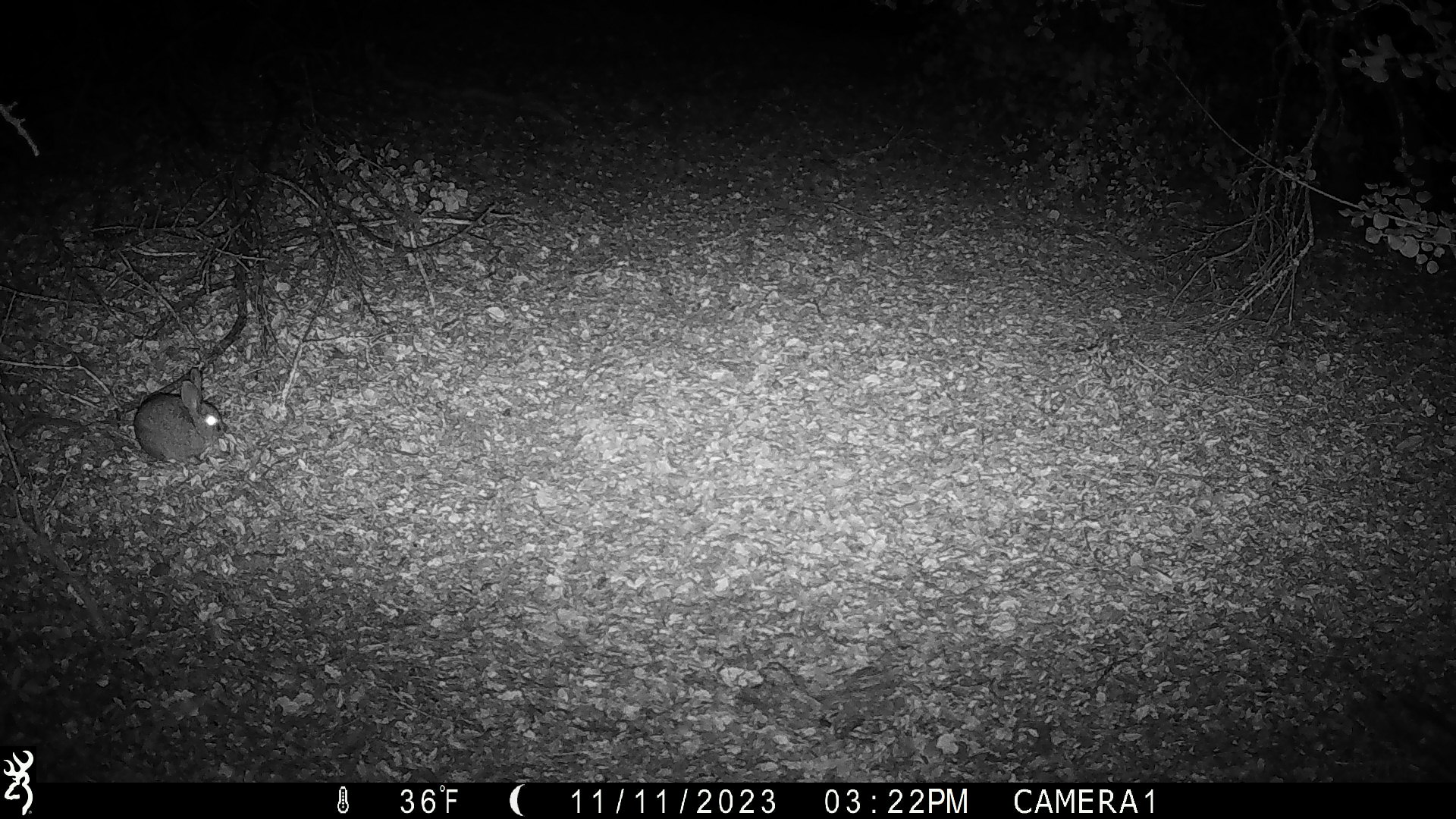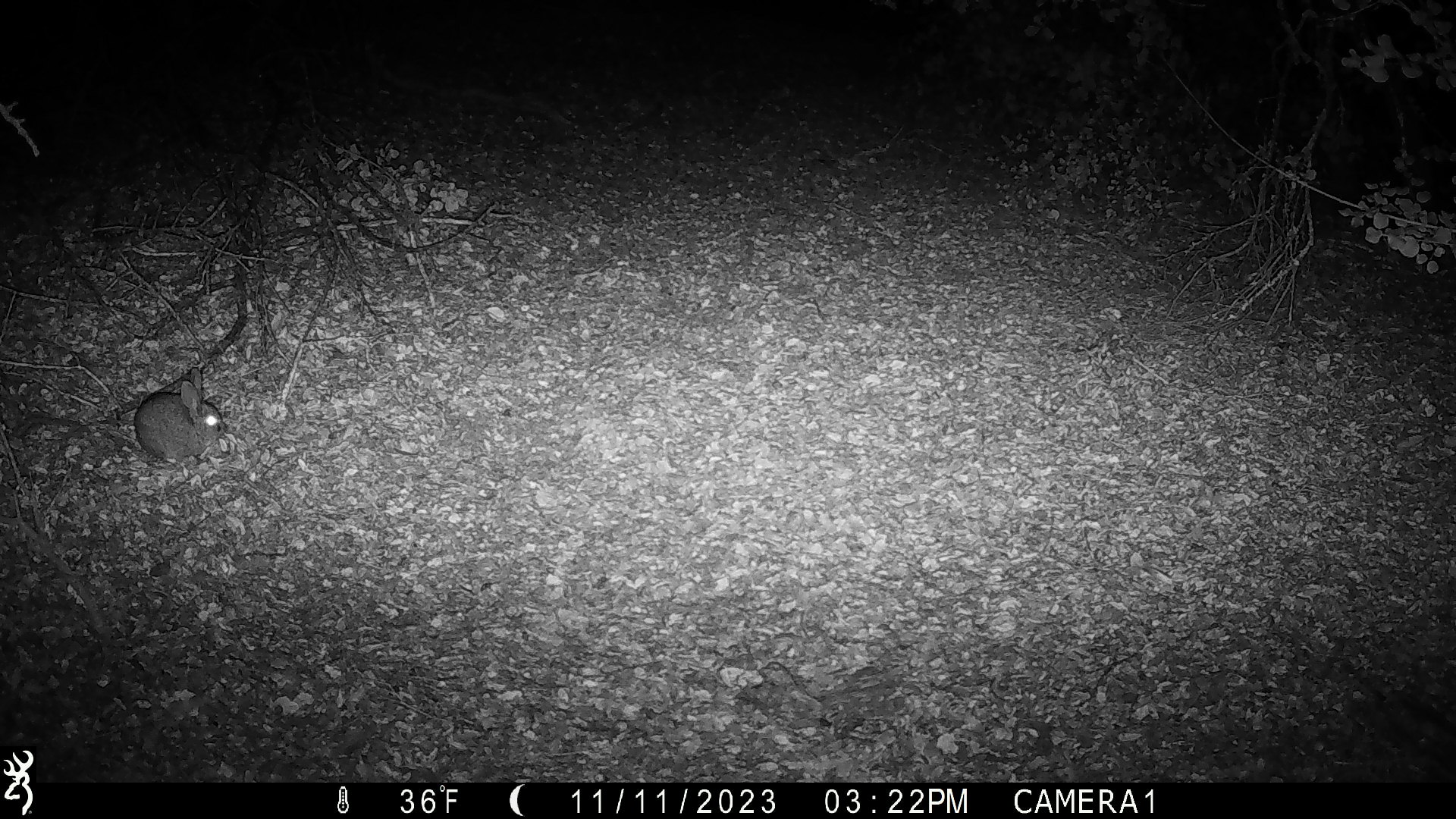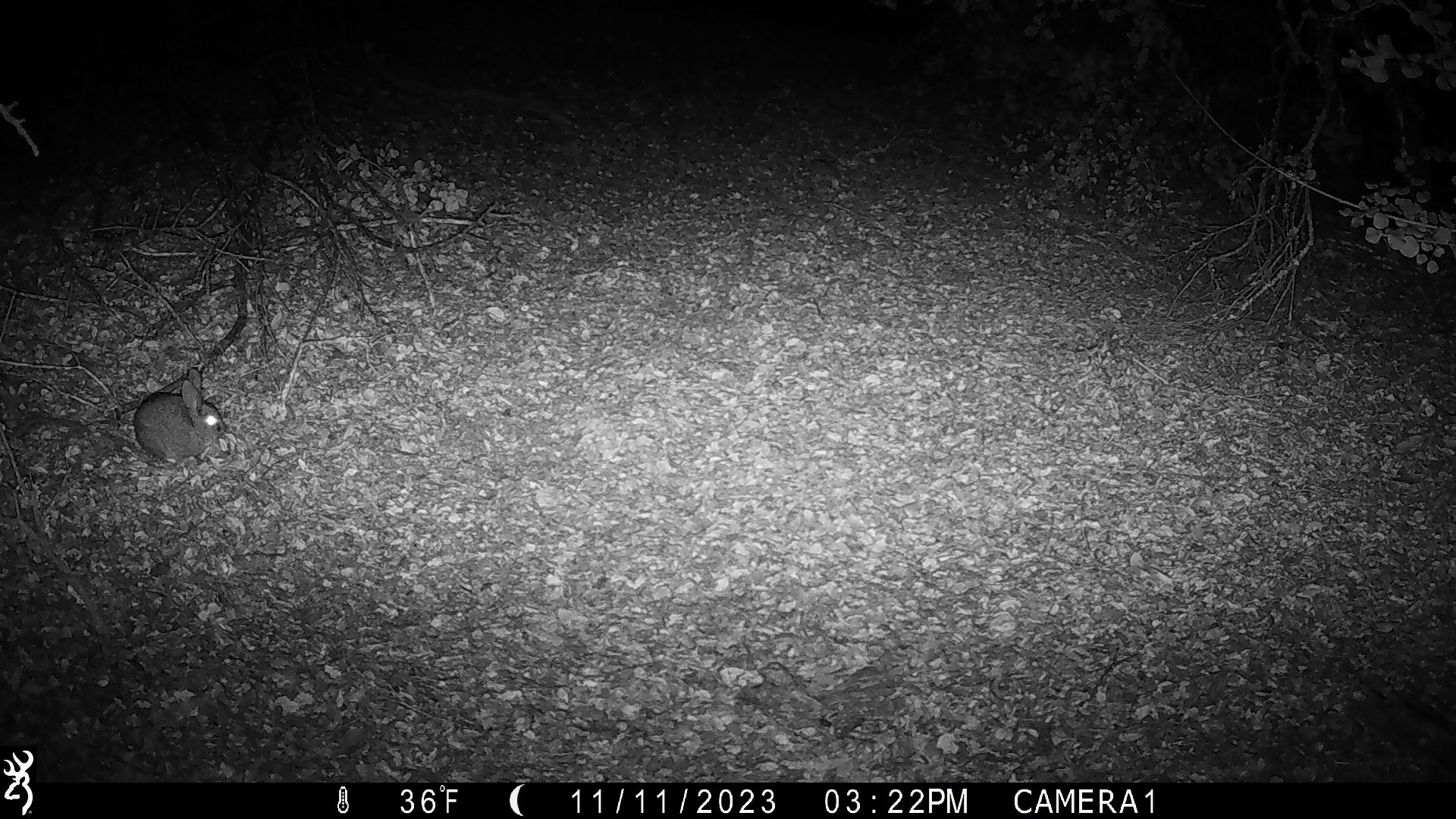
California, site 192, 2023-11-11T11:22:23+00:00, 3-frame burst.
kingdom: Animalia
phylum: Chordata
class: Mammalia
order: Lagomorpha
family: Leporidae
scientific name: Leporidae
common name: rabbit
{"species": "rabbit (Leporidae)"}